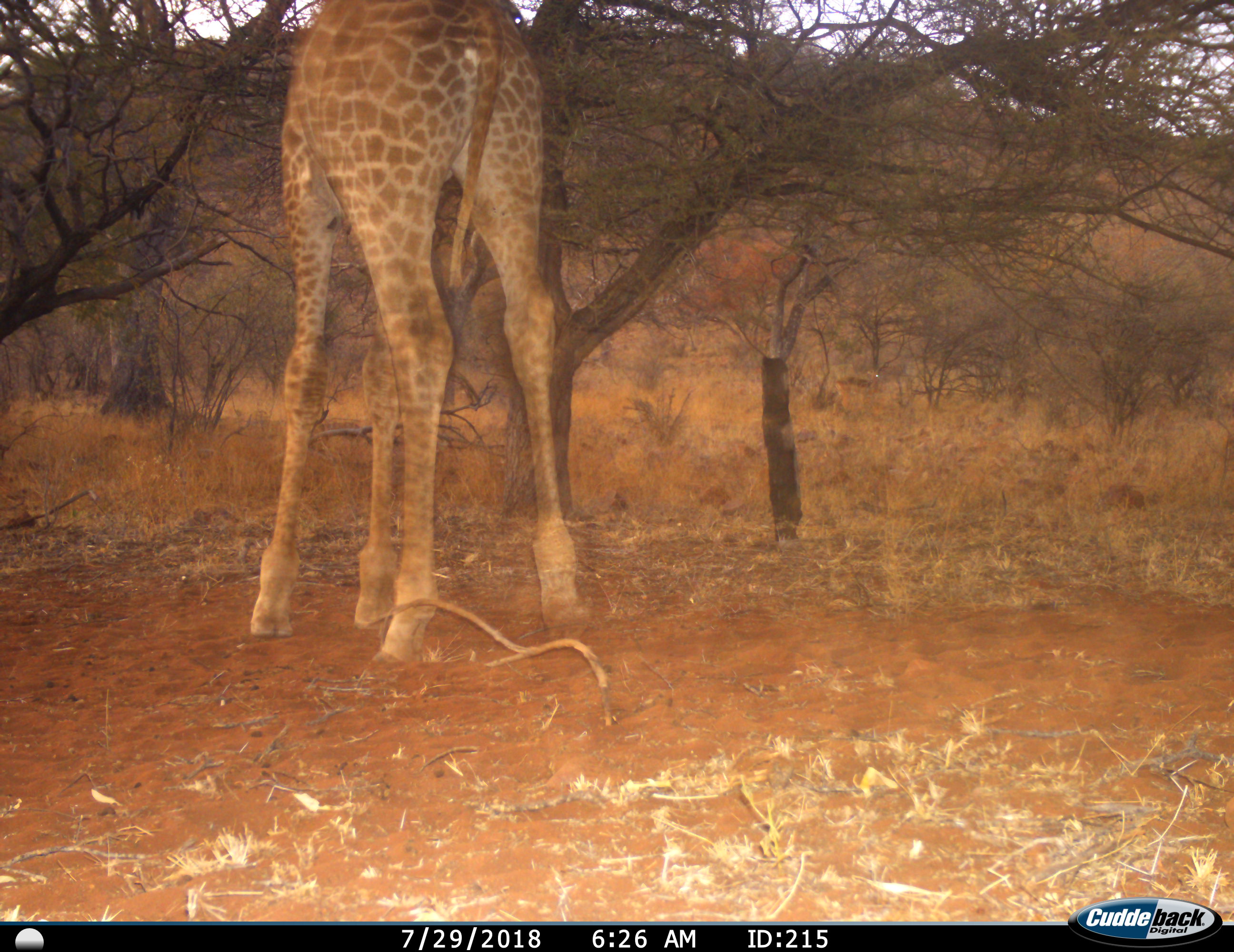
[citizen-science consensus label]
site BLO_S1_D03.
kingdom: Animalia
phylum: Chordata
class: Mammalia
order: Artiodactyla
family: Giraffidae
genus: Giraffa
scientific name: Giraffa camelopardalis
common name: giraffe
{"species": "giraffe (Giraffa camelopardalis)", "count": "1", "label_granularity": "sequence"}